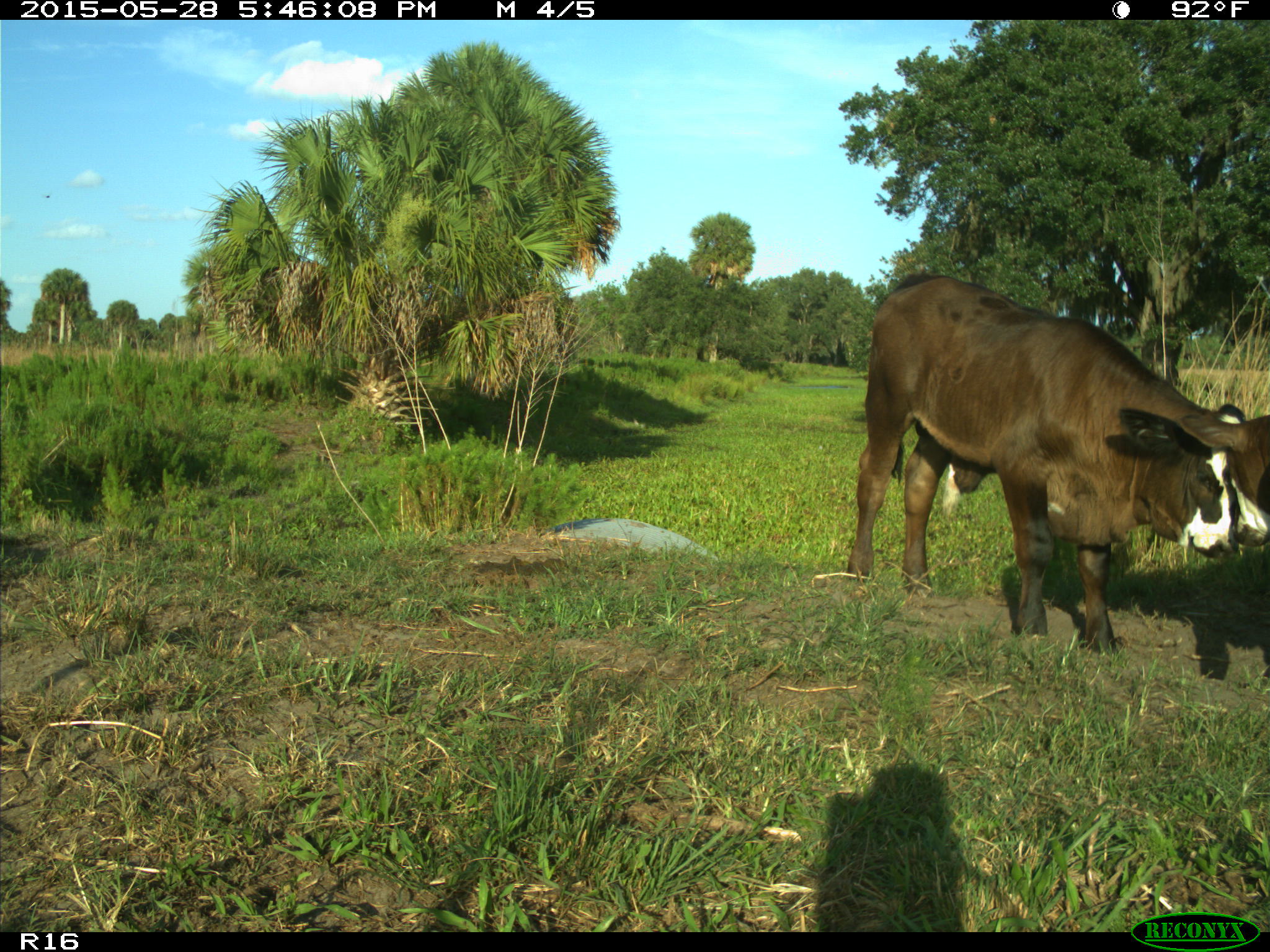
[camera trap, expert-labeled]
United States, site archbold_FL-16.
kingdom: Animalia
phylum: Chordata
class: Mammalia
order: Artiodactyla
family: Bovidae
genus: Bos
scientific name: Bos taurus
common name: domestic cow